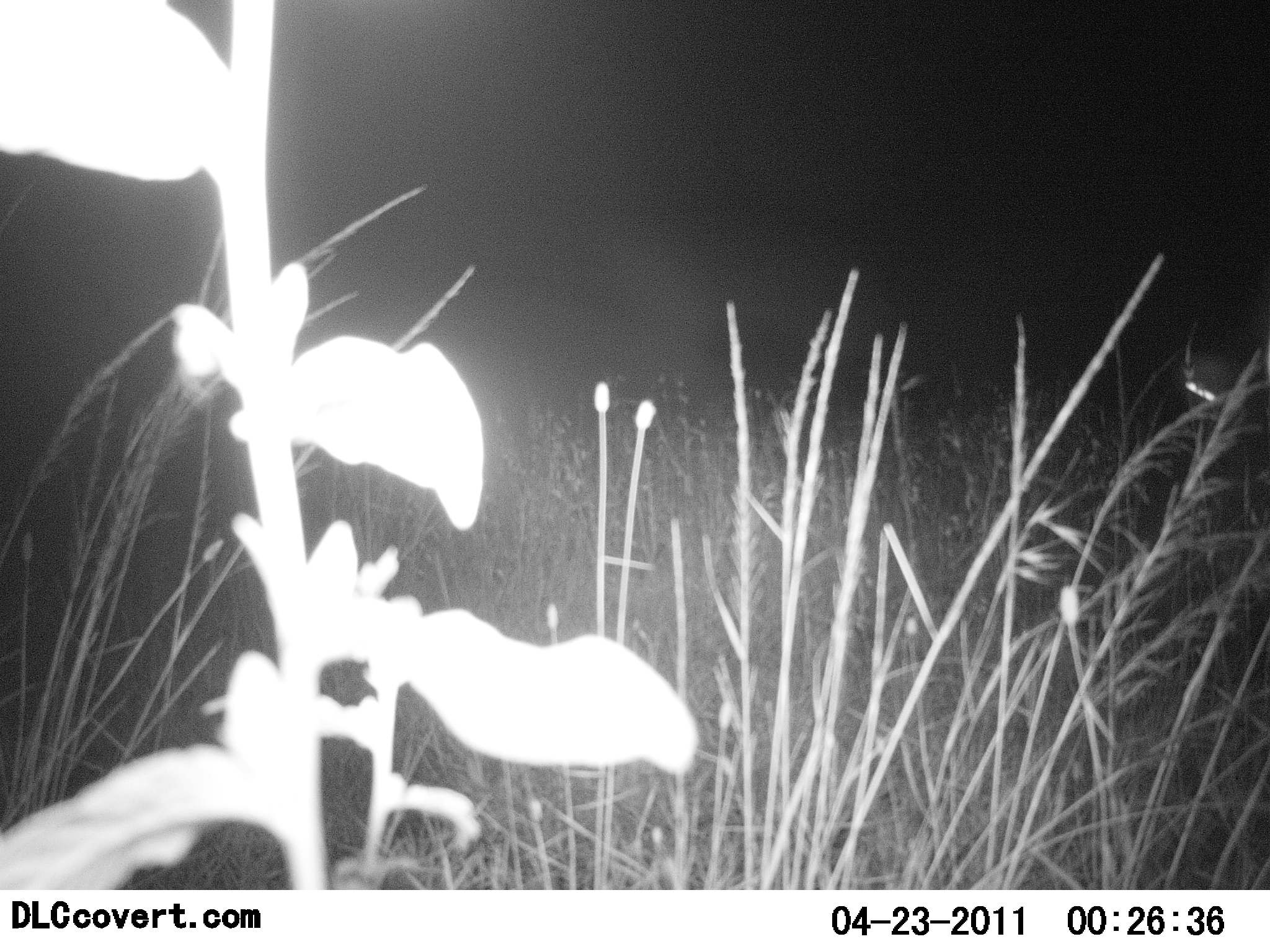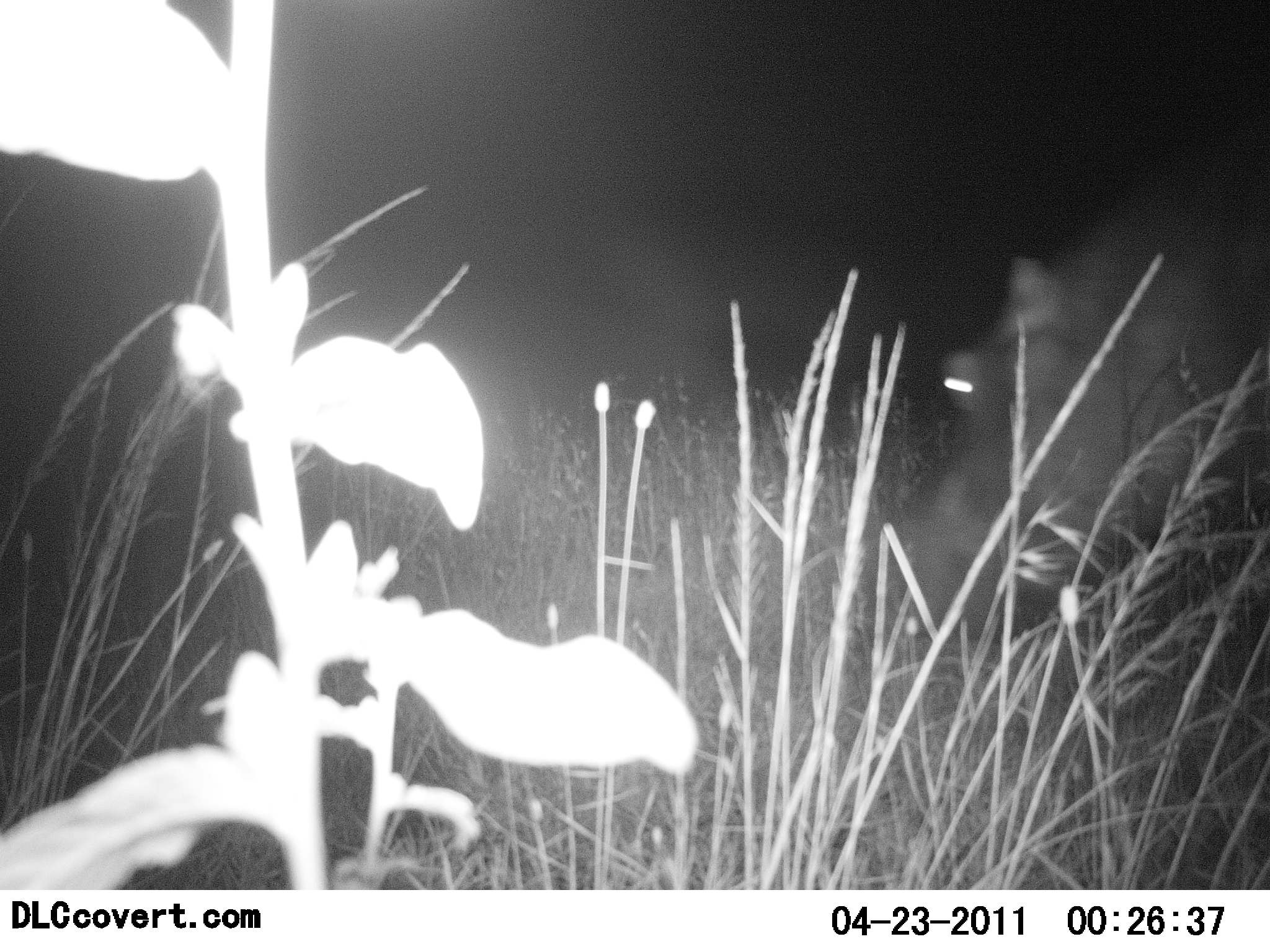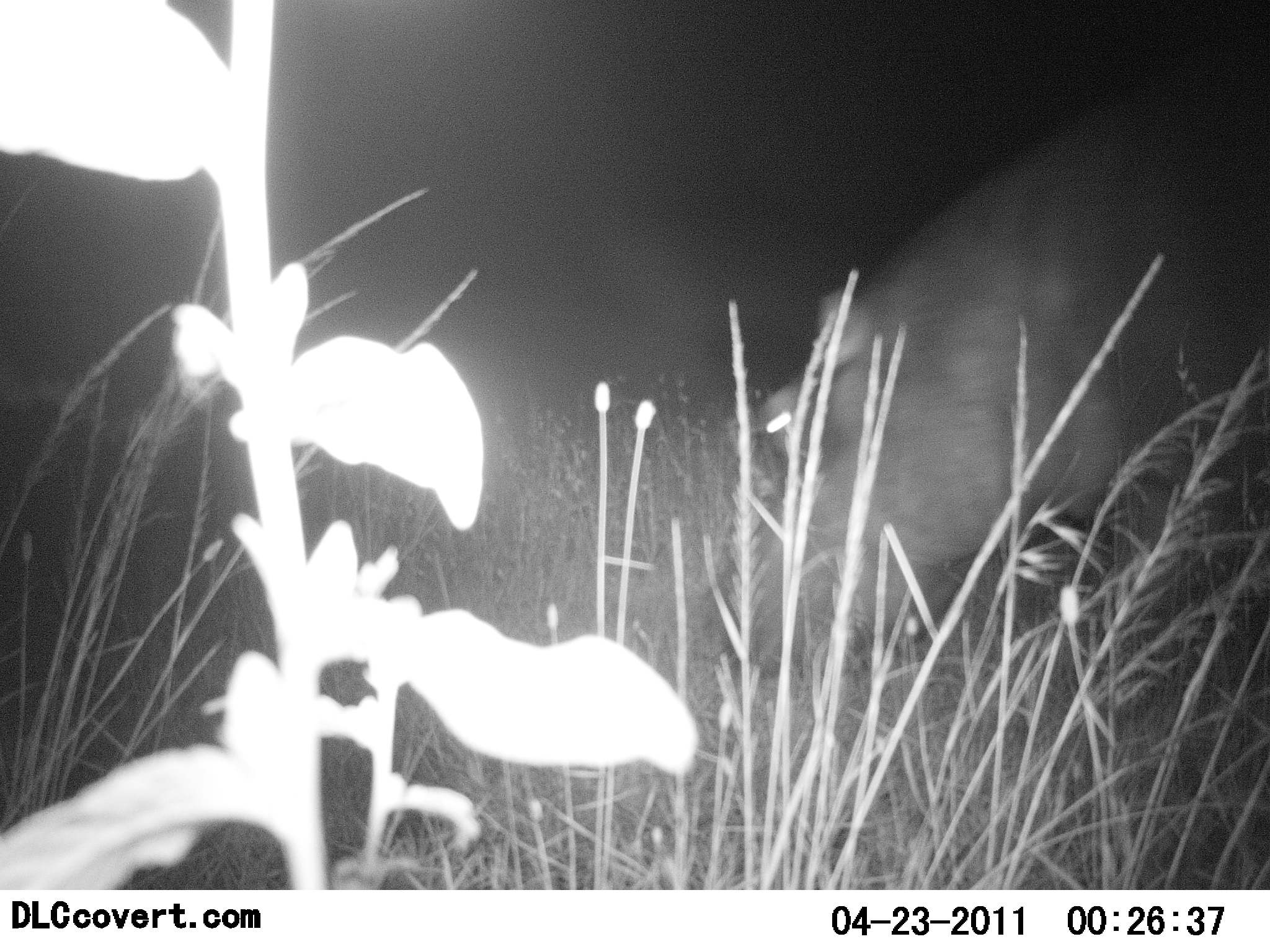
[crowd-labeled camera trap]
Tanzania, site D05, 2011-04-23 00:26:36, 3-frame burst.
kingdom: Animalia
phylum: Chordata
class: Mammalia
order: Artiodactyla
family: Hippopotamidae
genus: Hippopotamus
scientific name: Hippopotamus amphibius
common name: hippopotamus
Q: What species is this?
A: Hippopotamus (Hippopotamus amphibius).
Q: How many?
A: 1.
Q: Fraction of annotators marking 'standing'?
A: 0%.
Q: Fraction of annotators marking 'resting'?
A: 0%.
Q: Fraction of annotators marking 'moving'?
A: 100%.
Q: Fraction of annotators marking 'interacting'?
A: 0%.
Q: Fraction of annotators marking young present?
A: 0%.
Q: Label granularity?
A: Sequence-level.